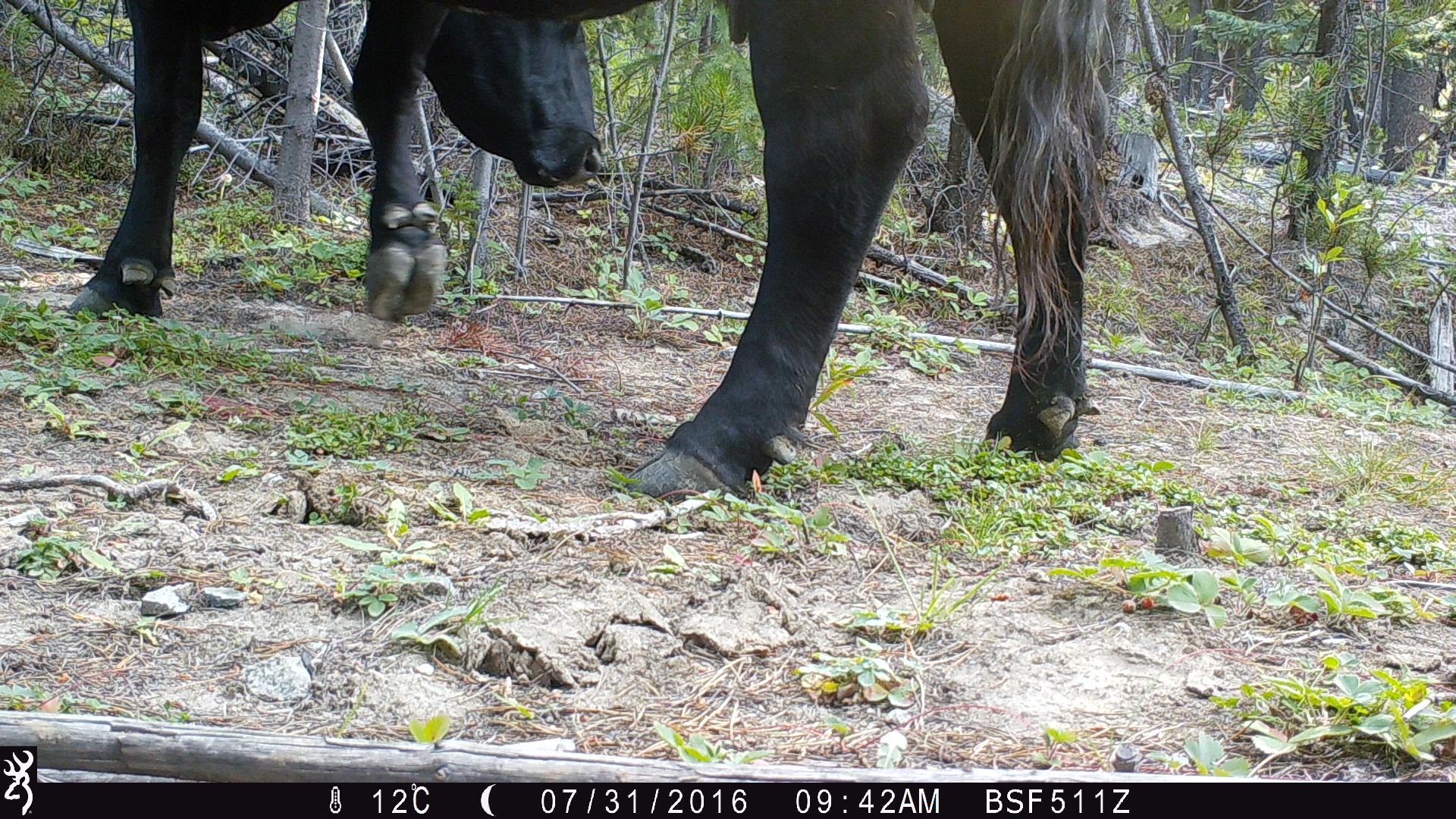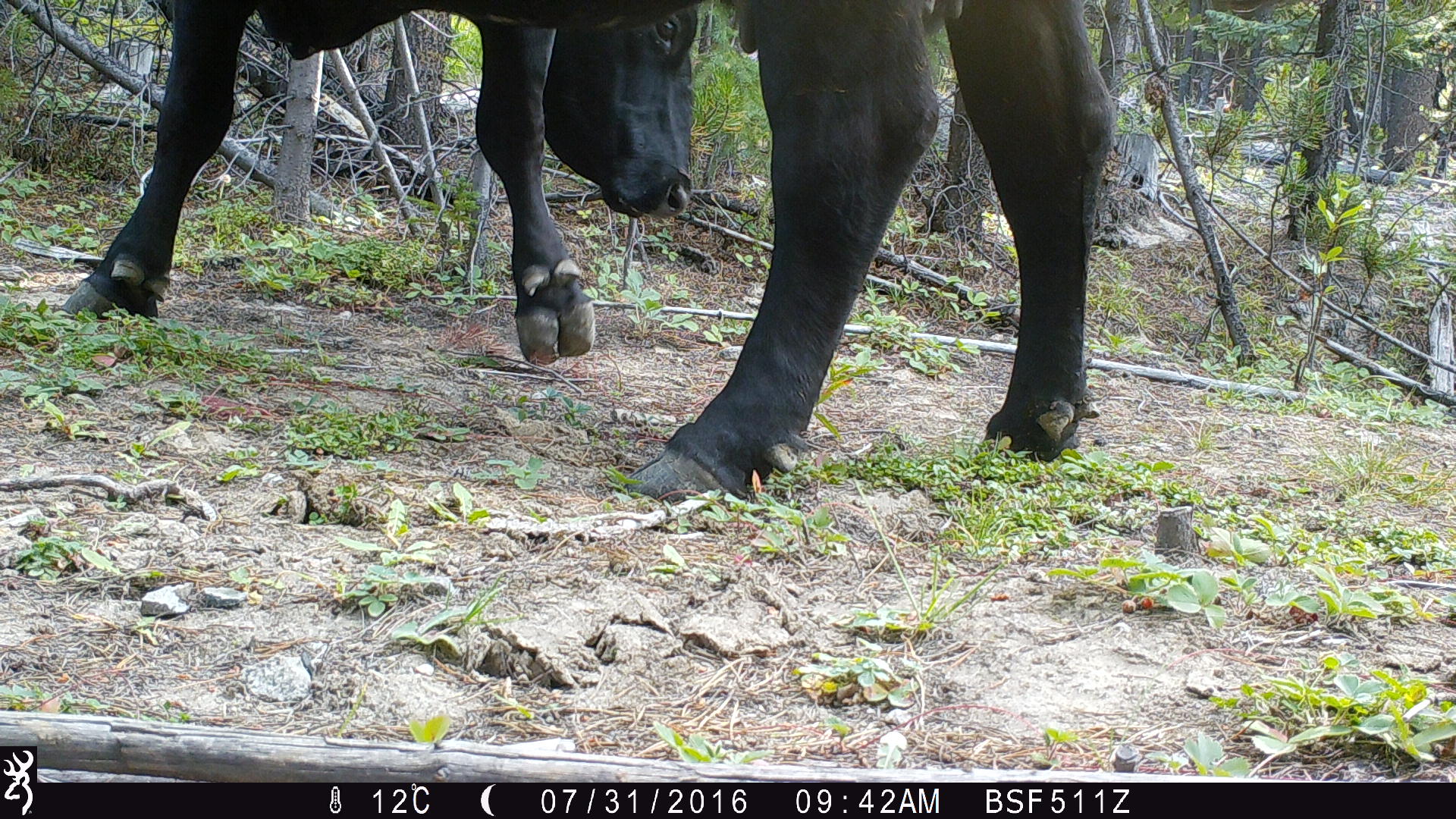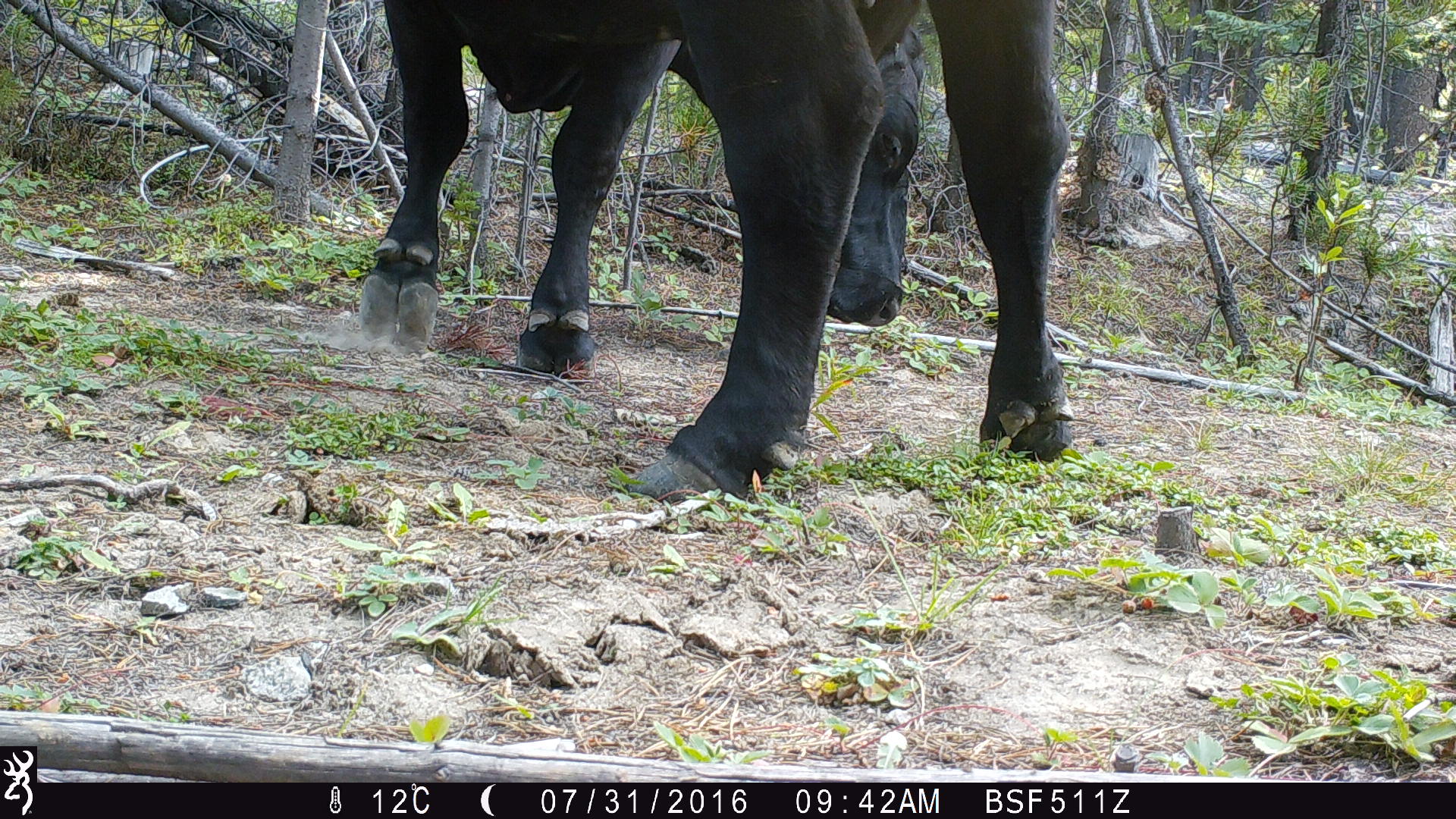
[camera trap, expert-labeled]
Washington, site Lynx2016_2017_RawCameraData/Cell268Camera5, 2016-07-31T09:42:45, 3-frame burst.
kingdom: Animalia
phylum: Chordata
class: Mammalia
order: Artiodactyla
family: Bovidae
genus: Bos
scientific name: Bos taurus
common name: domestic cattle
Domestic cattle (Bos taurus). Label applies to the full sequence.